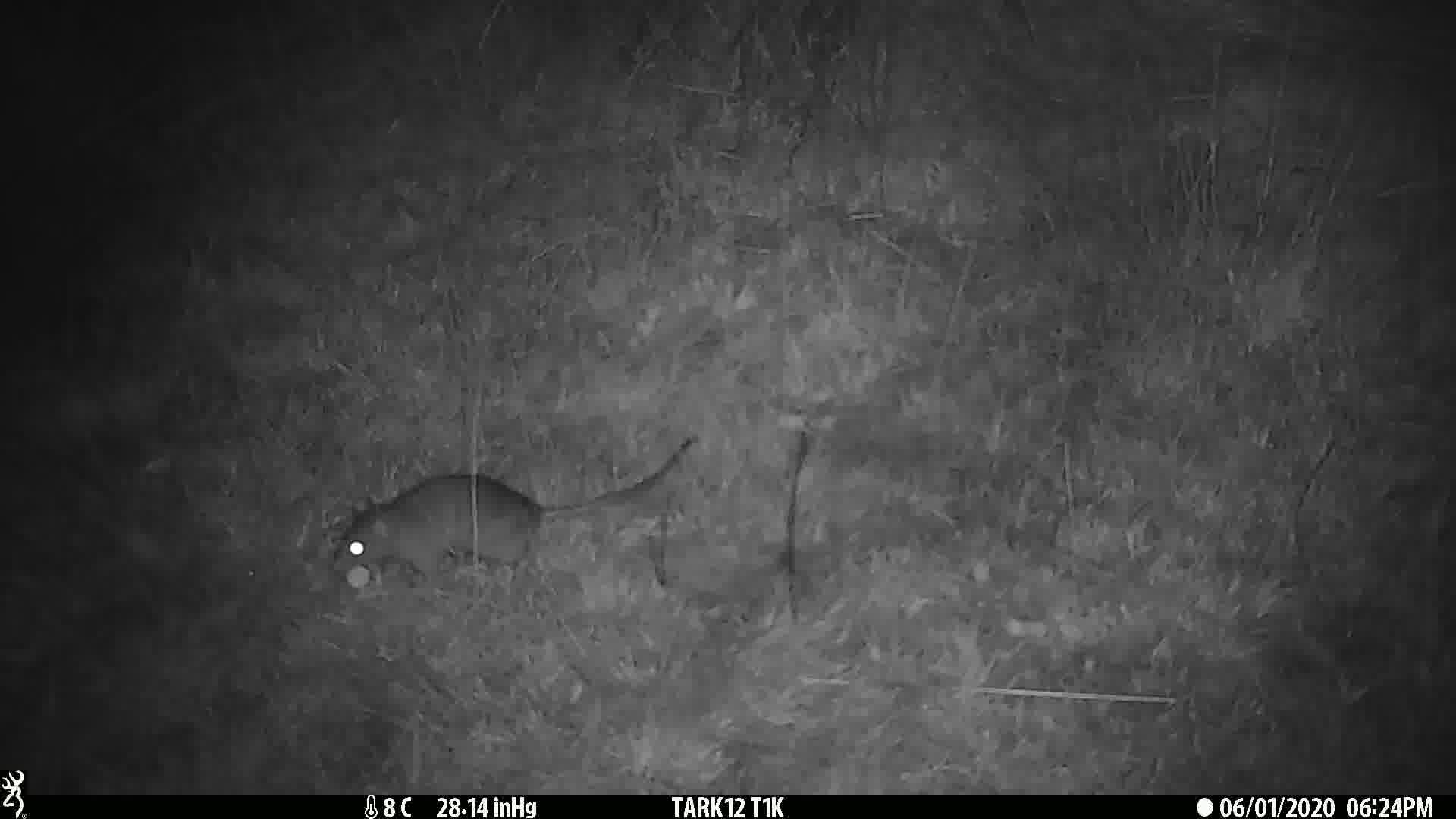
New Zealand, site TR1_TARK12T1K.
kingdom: Animalia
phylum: Chordata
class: Mammalia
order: Rodentia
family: Muridae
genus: Rattus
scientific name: Rattus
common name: rat